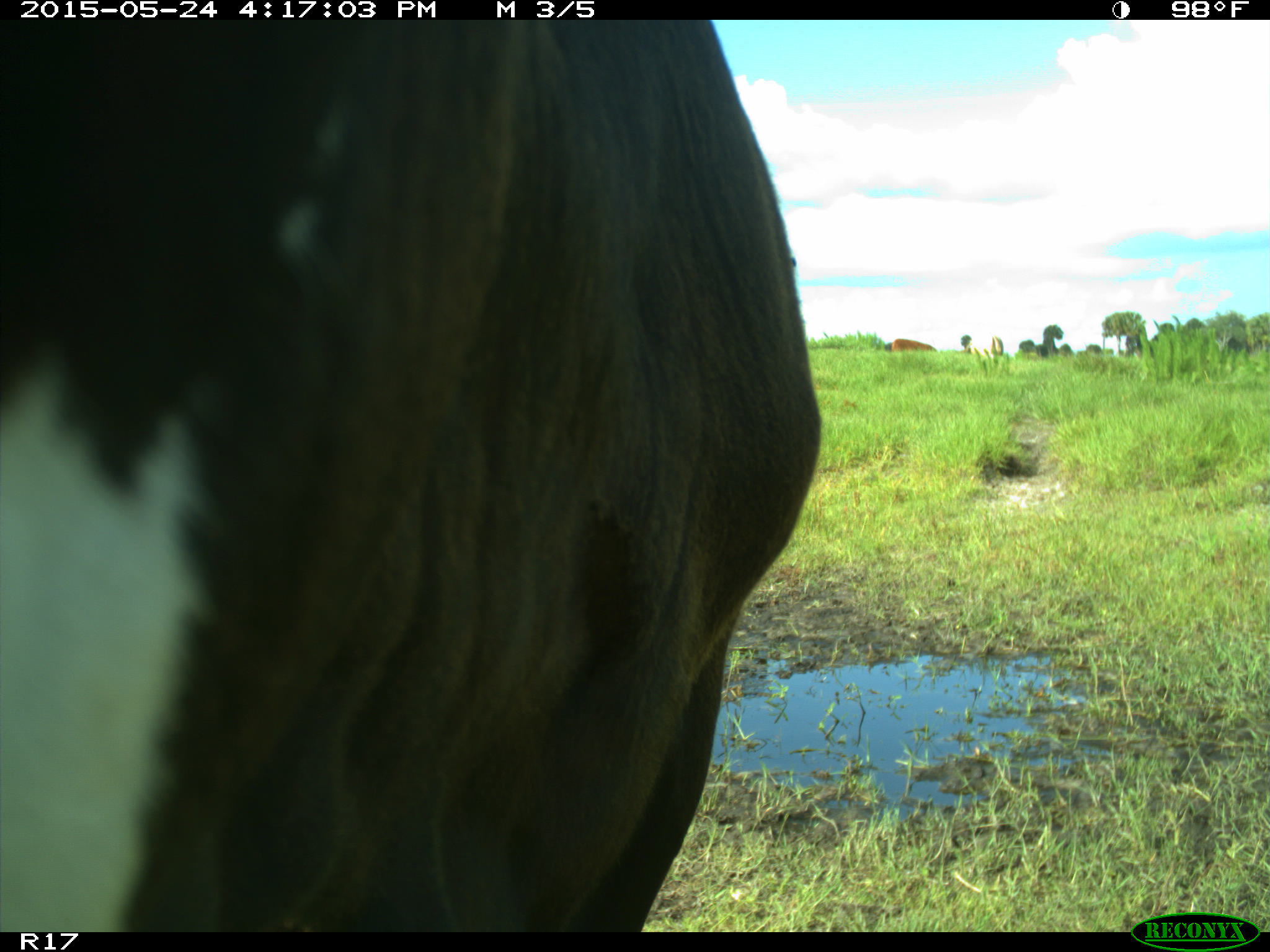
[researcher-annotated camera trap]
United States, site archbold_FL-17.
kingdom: Animalia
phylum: Chordata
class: Mammalia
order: Artiodactyla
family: Bovidae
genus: Bos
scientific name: Bos taurus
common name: domestic cow